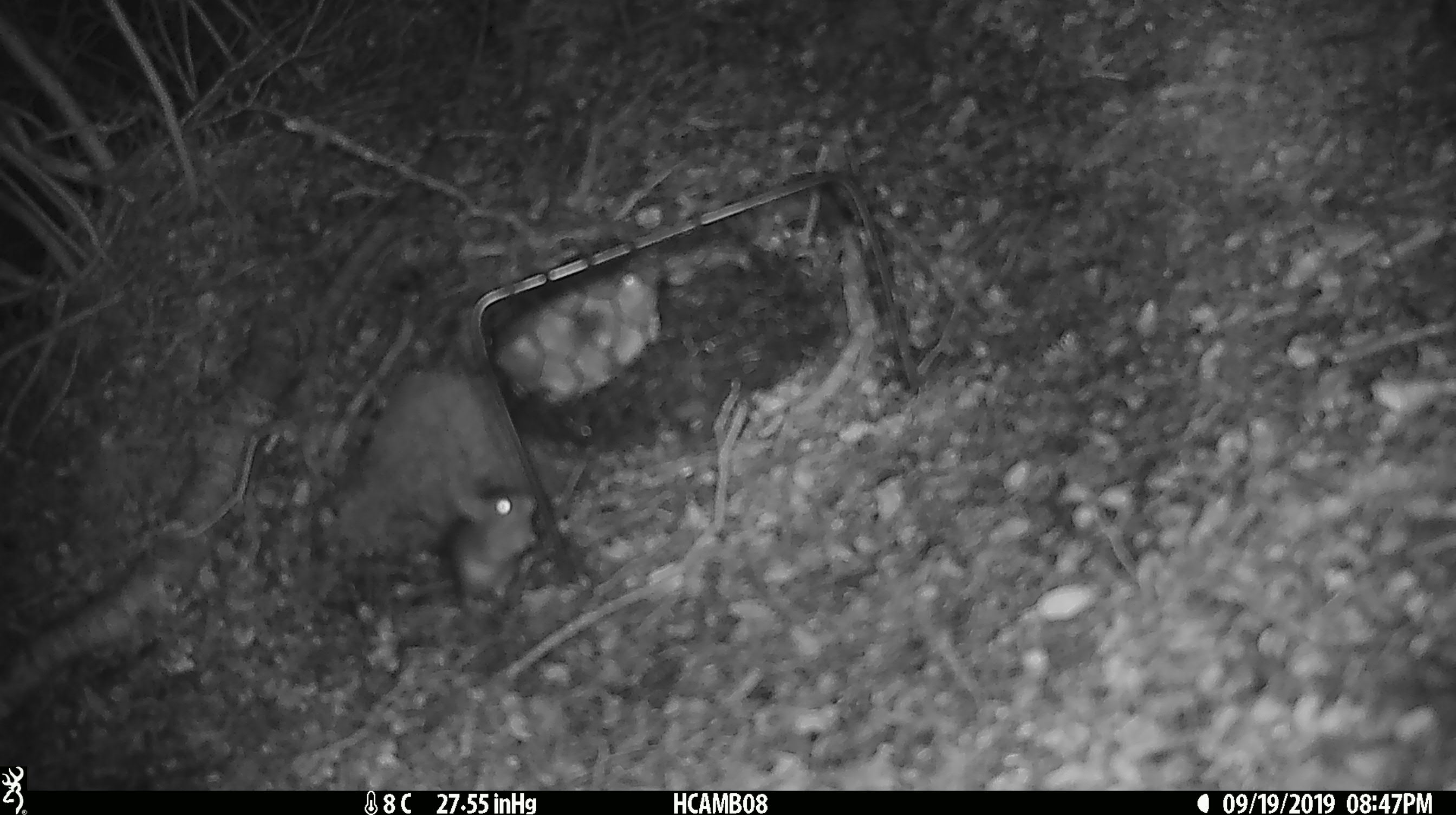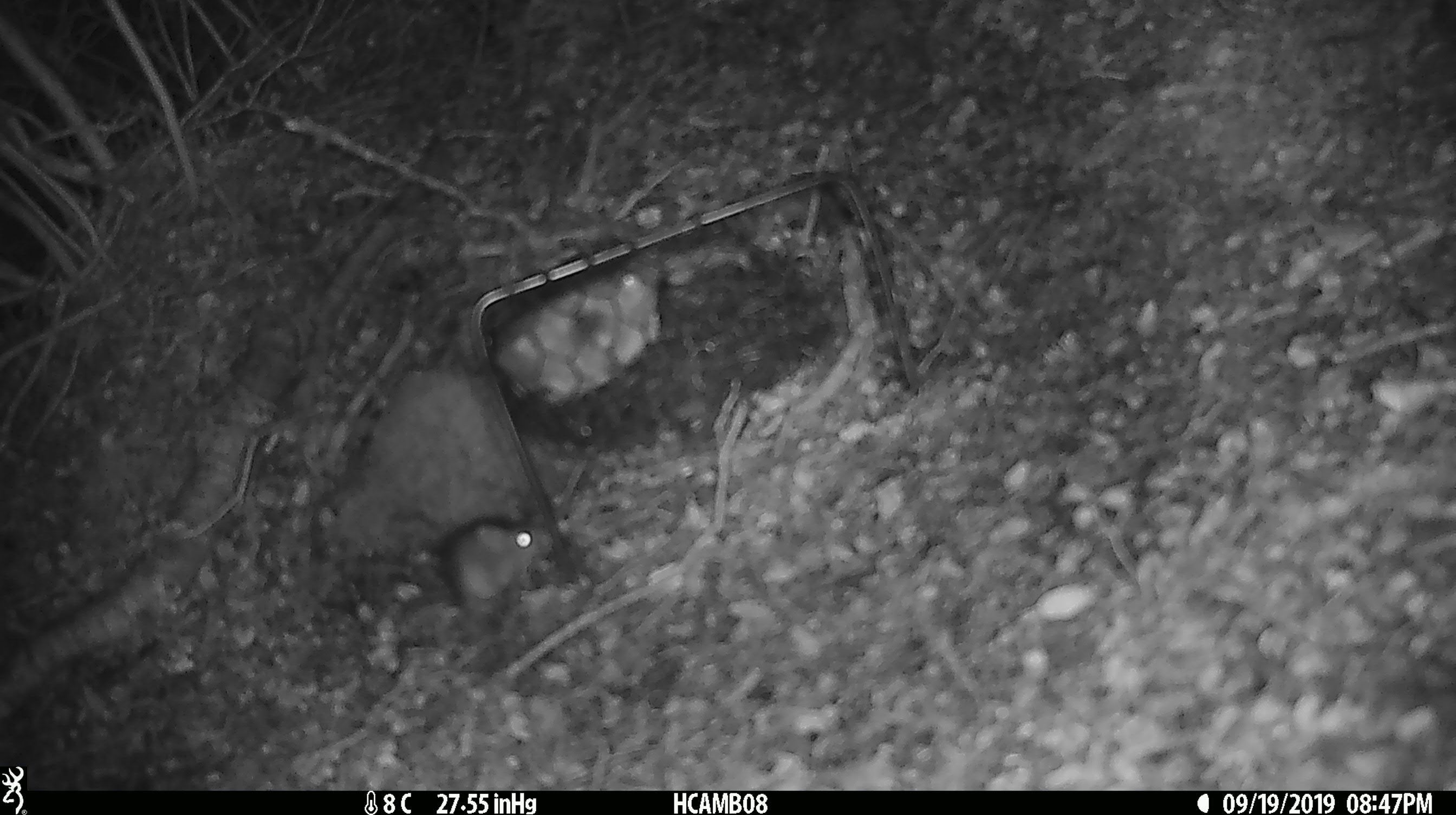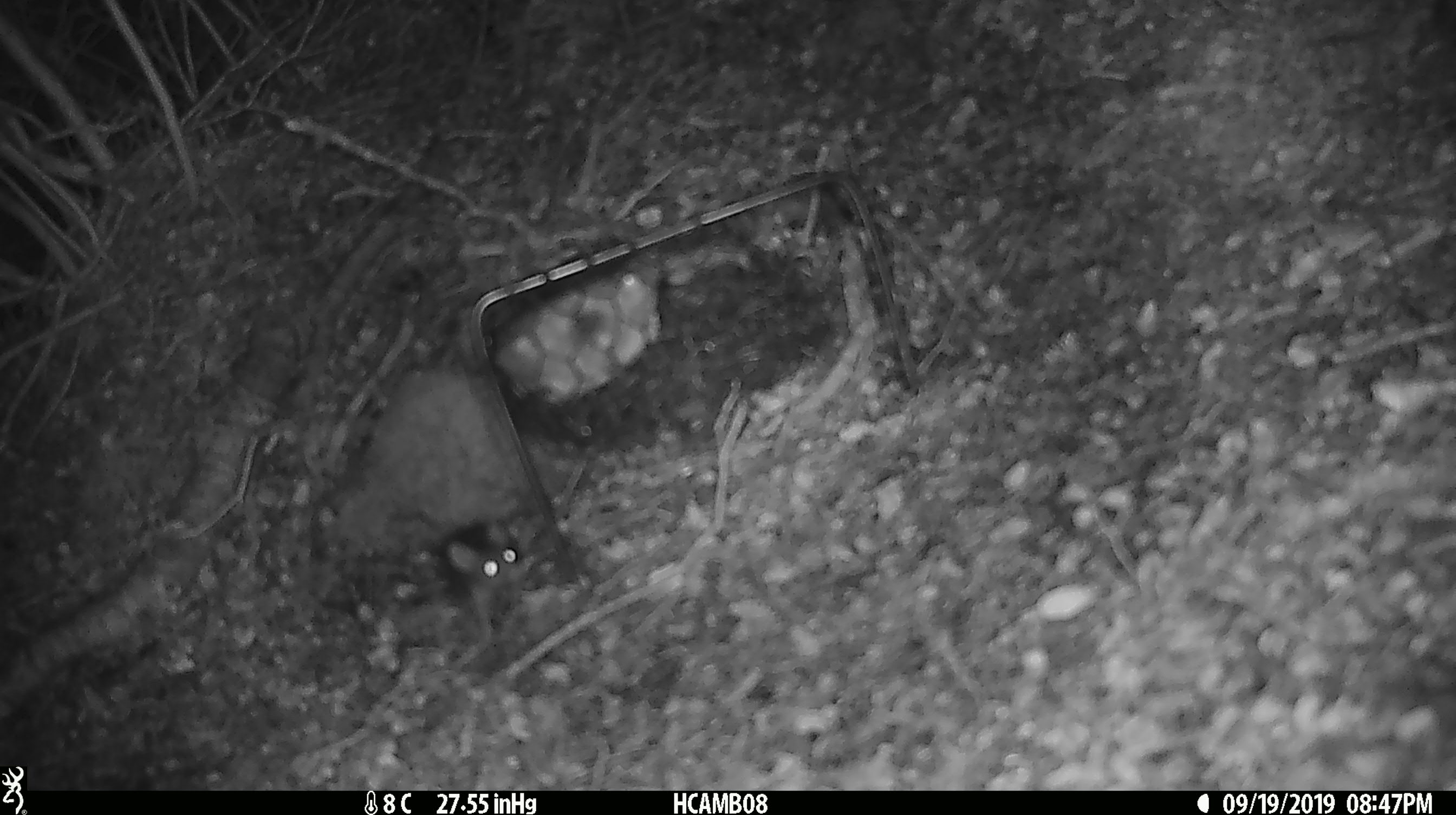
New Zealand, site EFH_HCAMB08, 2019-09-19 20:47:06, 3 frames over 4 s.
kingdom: Animalia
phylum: Chordata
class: Mammalia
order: Rodentia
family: Muridae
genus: Mus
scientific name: Mus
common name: mouse